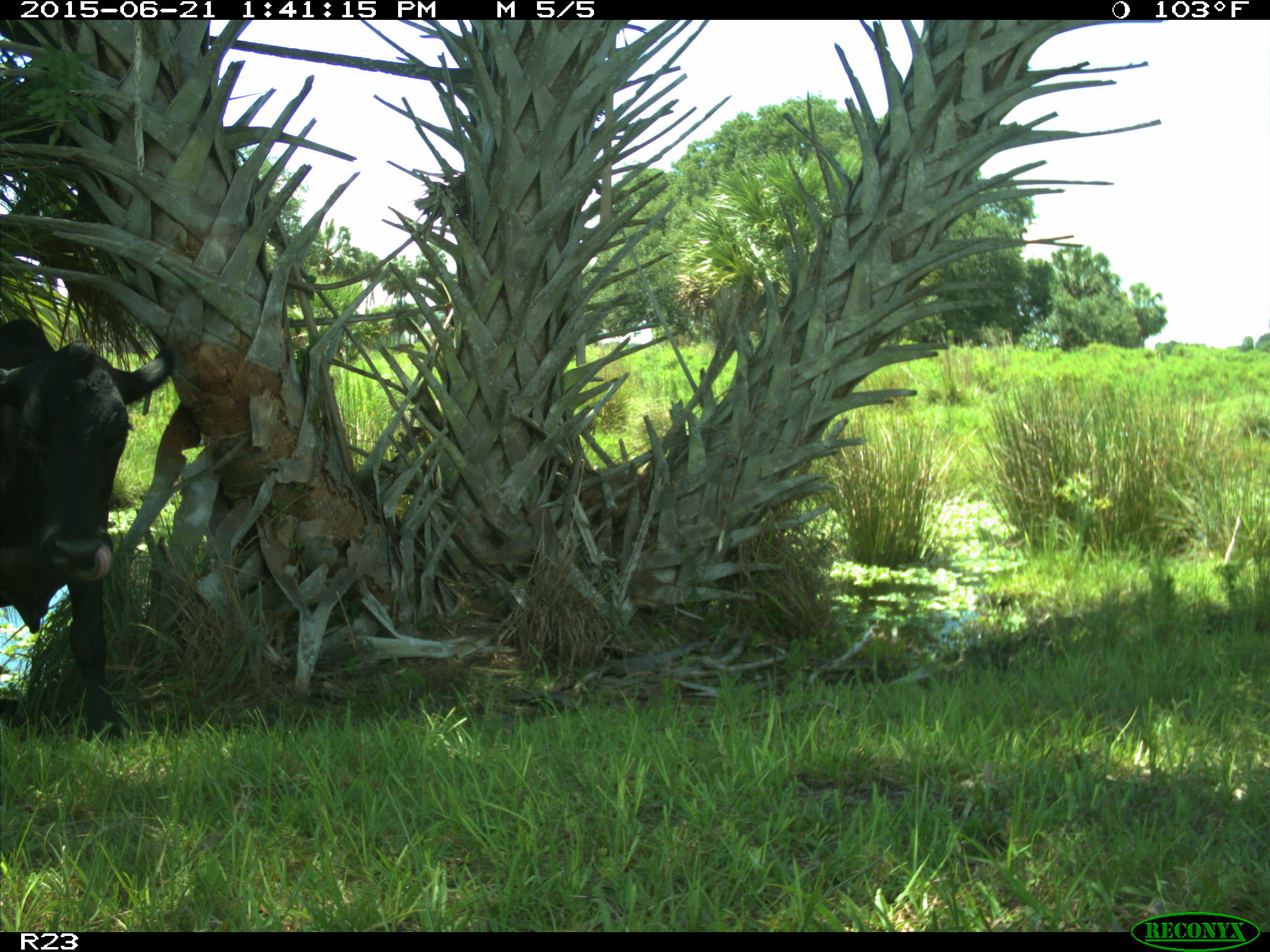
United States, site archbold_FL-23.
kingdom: Animalia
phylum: Chordata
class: Mammalia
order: Artiodactyla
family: Bovidae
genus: Bos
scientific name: Bos taurus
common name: domestic cow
Bos taurus (domestic cow).